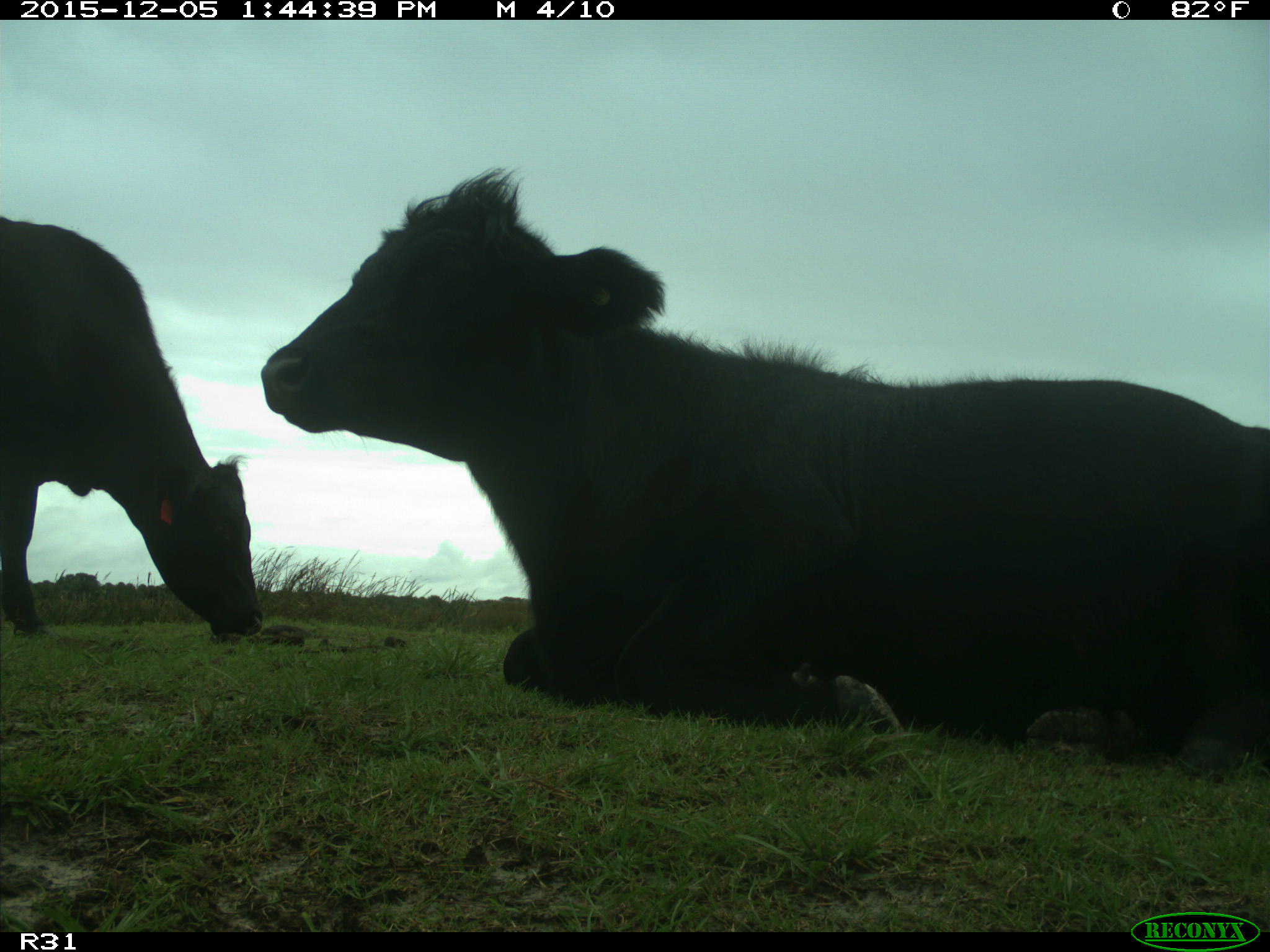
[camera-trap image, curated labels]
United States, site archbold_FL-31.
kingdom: Animalia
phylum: Chordata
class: Mammalia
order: Artiodactyla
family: Bovidae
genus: Bos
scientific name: Bos taurus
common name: domestic cow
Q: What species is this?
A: Bos taurus (domestic cow).